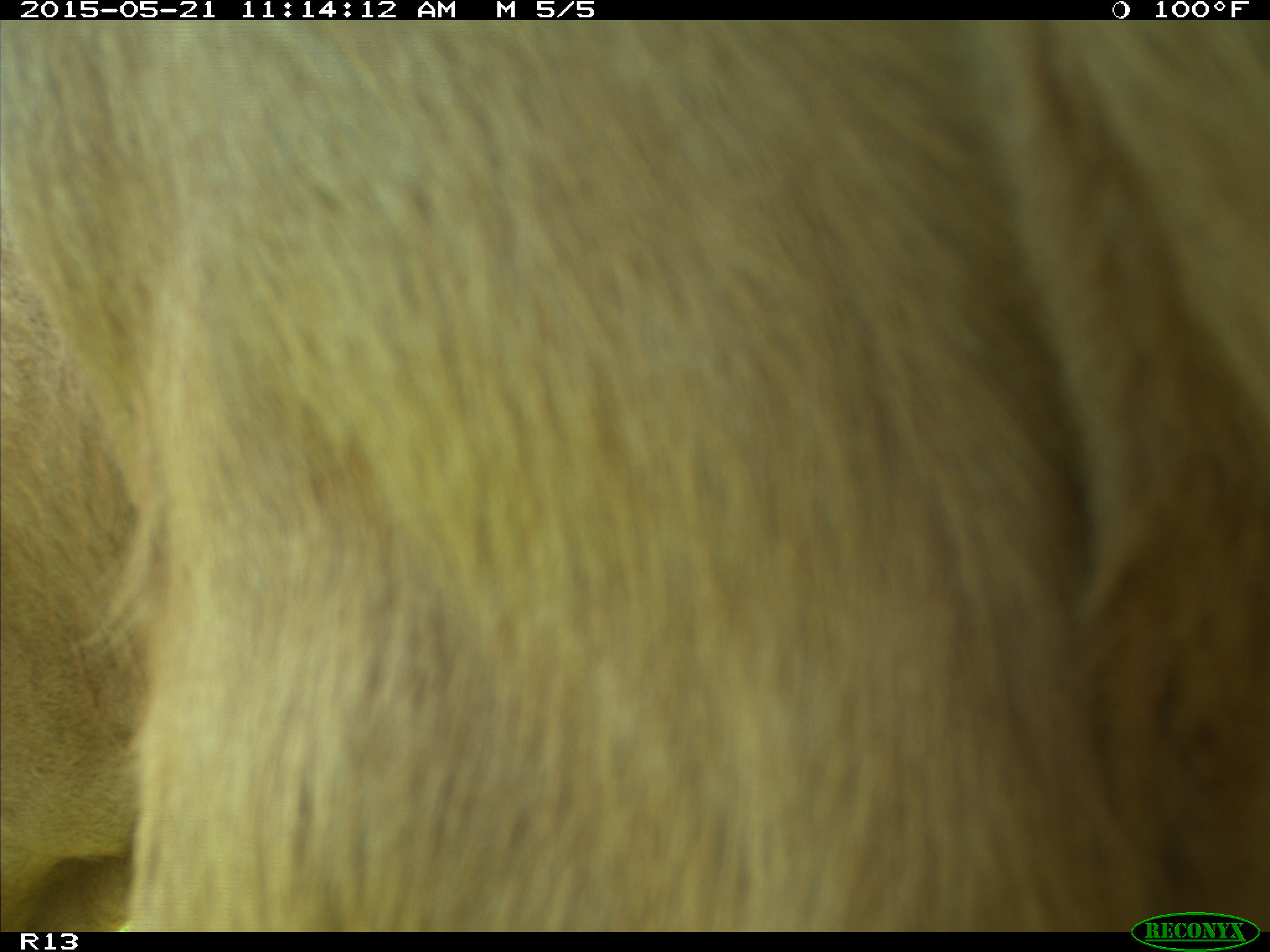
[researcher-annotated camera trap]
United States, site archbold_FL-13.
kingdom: Animalia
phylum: Chordata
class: Mammalia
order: Artiodactyla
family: Bovidae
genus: Bos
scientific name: Bos taurus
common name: domestic cow